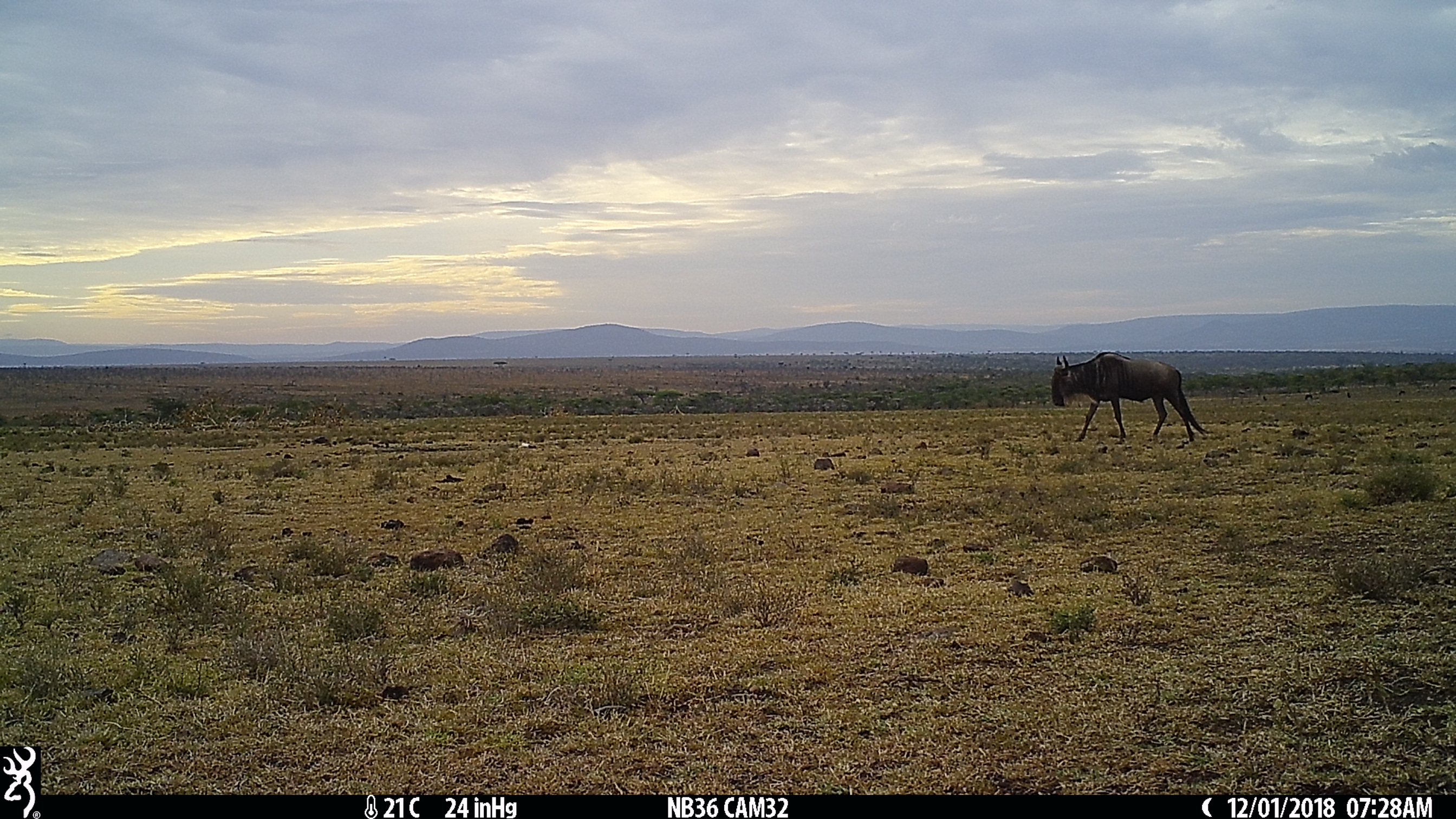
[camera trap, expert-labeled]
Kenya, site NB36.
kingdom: Animalia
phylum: Chordata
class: Mammalia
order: Artiodactyla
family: Bovidae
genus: Connochaetes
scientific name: Connochaetes taurinus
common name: blue wildebeest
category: wildebeest